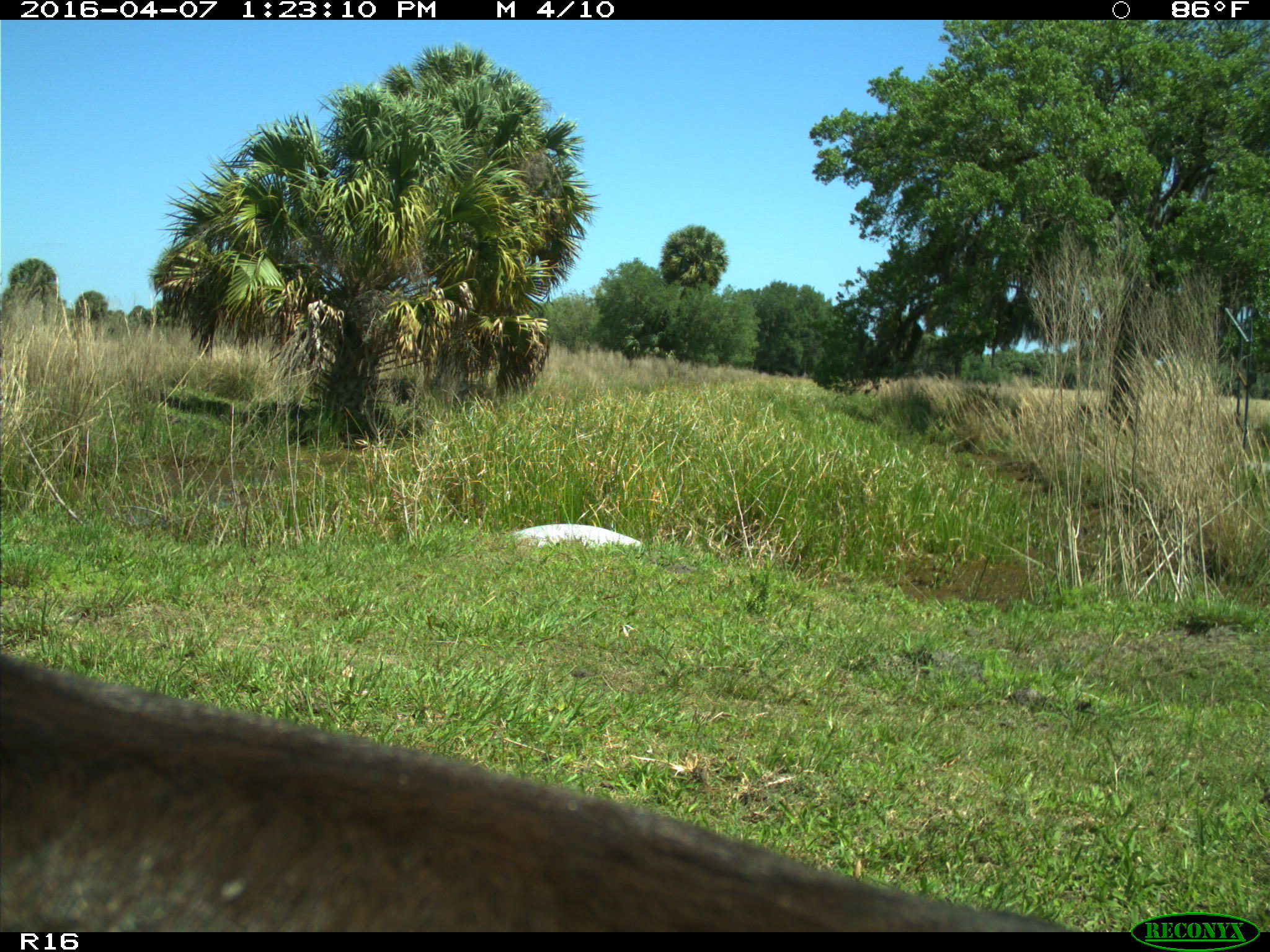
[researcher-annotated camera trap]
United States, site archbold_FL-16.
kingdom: Animalia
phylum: Chordata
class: Mammalia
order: Artiodactyla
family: Bovidae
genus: Bos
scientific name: Bos taurus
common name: domestic cow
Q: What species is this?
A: Bos taurus (domestic cow).